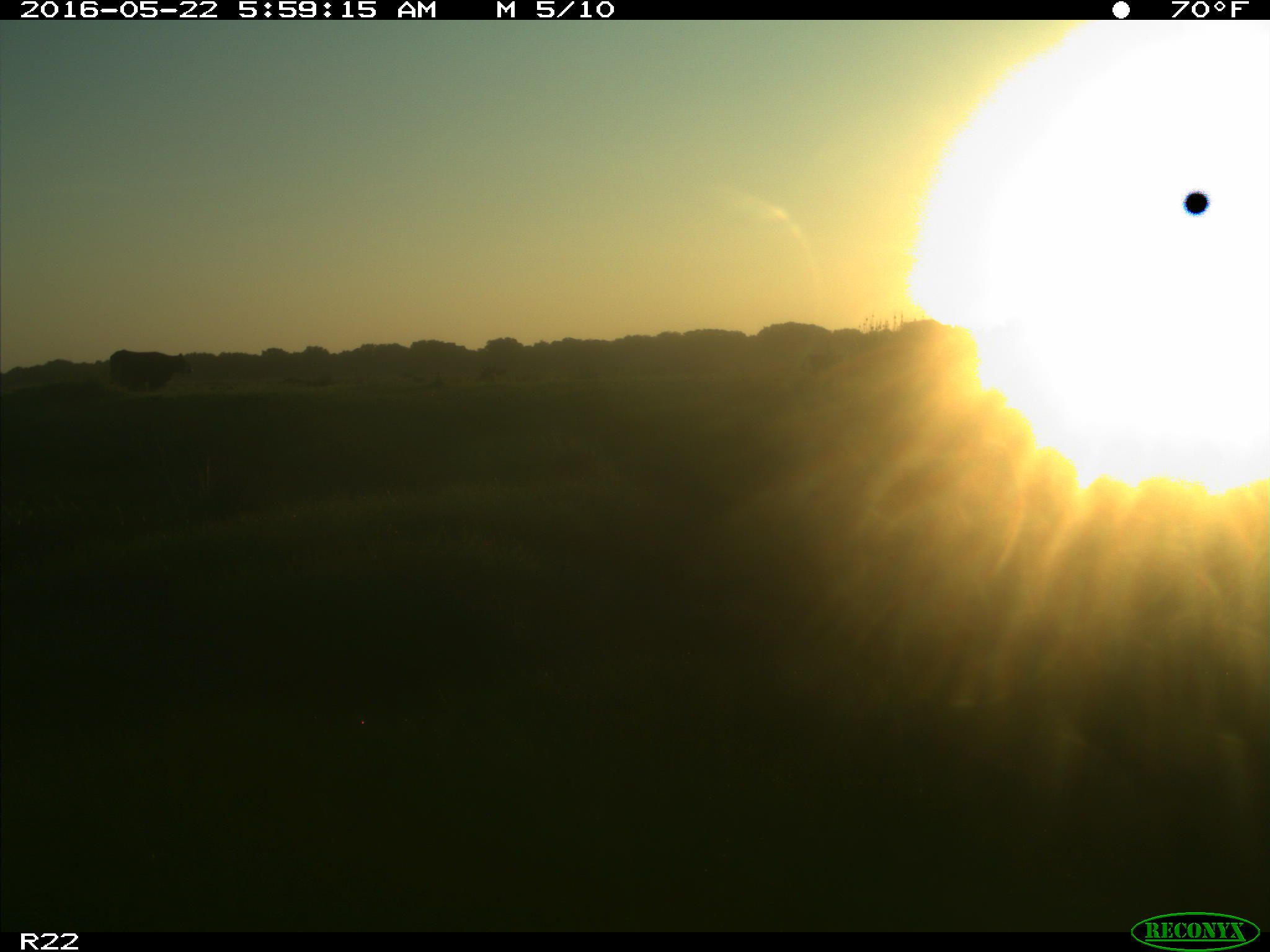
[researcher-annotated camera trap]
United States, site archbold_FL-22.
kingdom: Animalia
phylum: Chordata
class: Mammalia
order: Artiodactyla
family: Bovidae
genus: Bos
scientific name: Bos taurus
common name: domestic cow